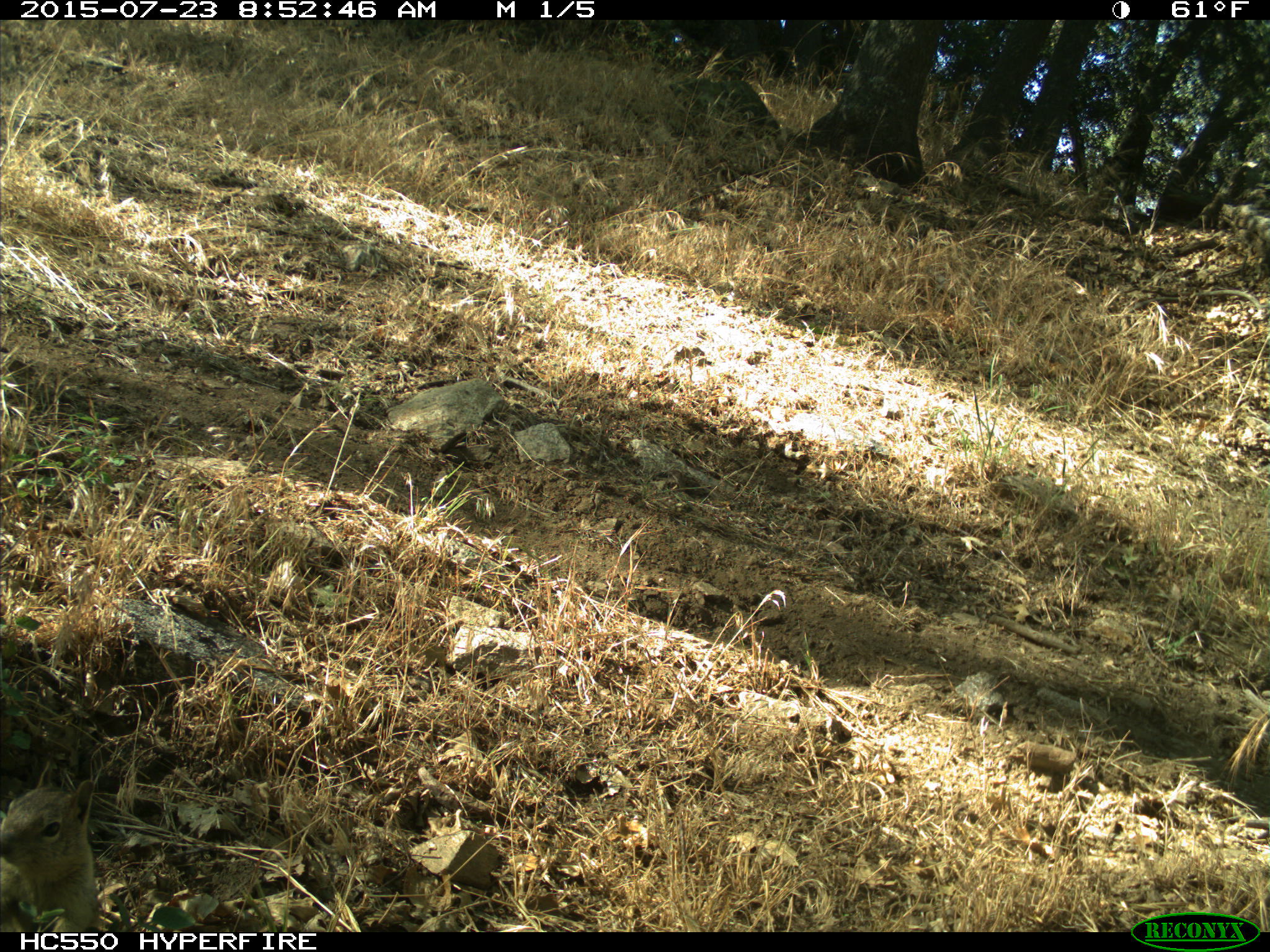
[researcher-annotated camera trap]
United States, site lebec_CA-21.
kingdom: Animalia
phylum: Chordata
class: Mammalia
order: Rodentia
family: Sciuridae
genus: Otospermophilus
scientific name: Otospermophilus beecheyi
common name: california ground squirrel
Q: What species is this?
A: Otospermophilus beecheyi (california ground squirrel).